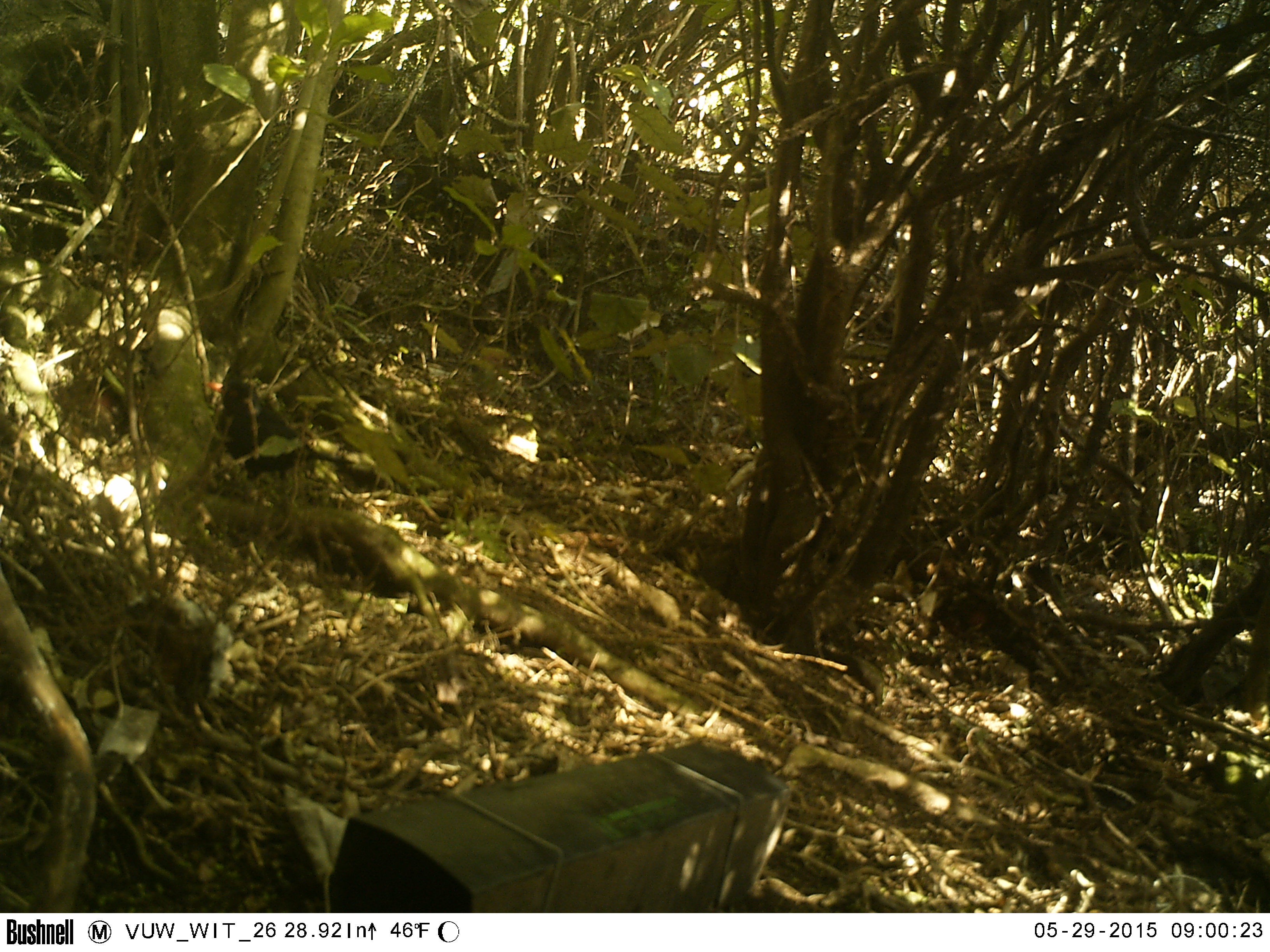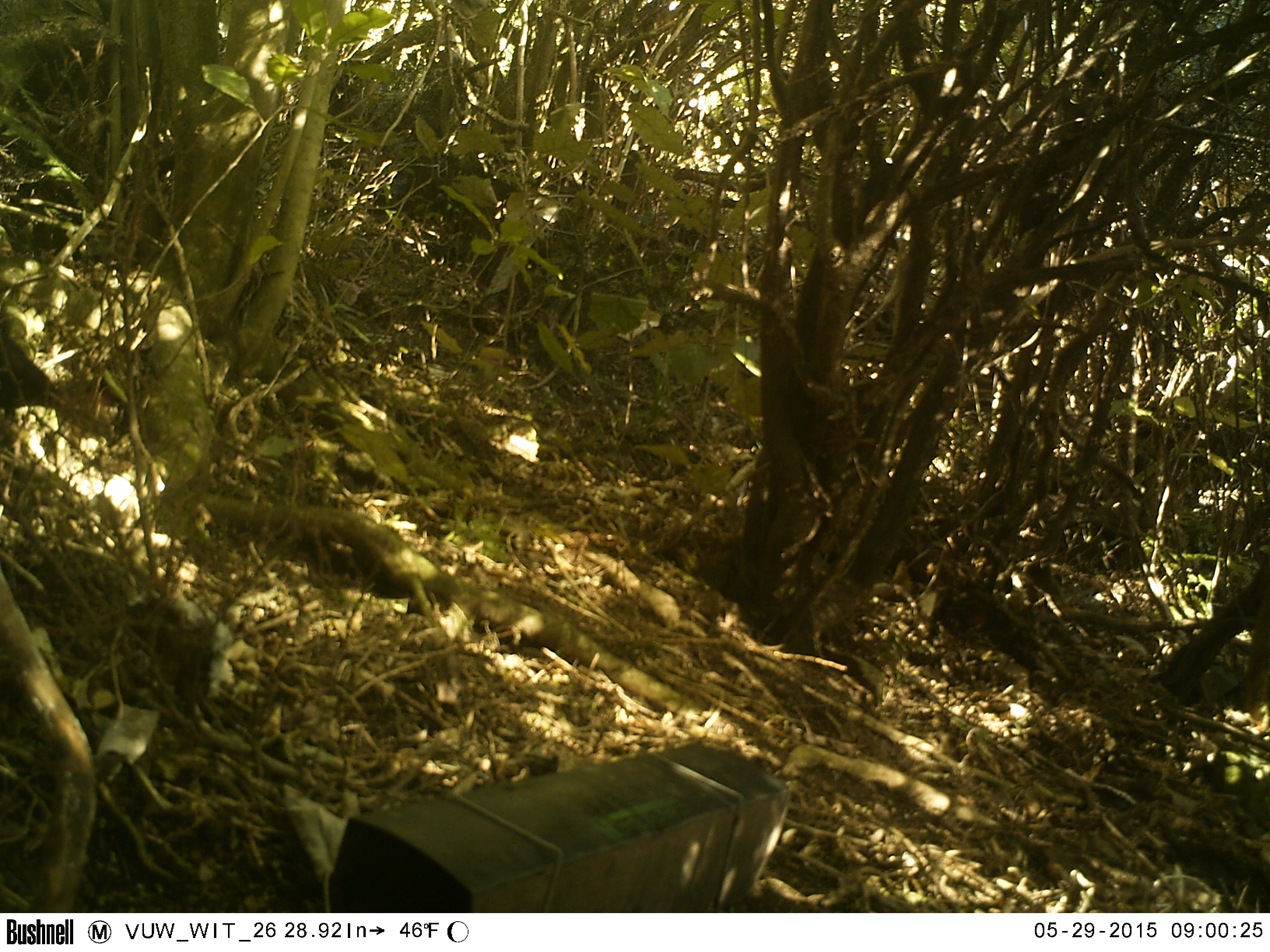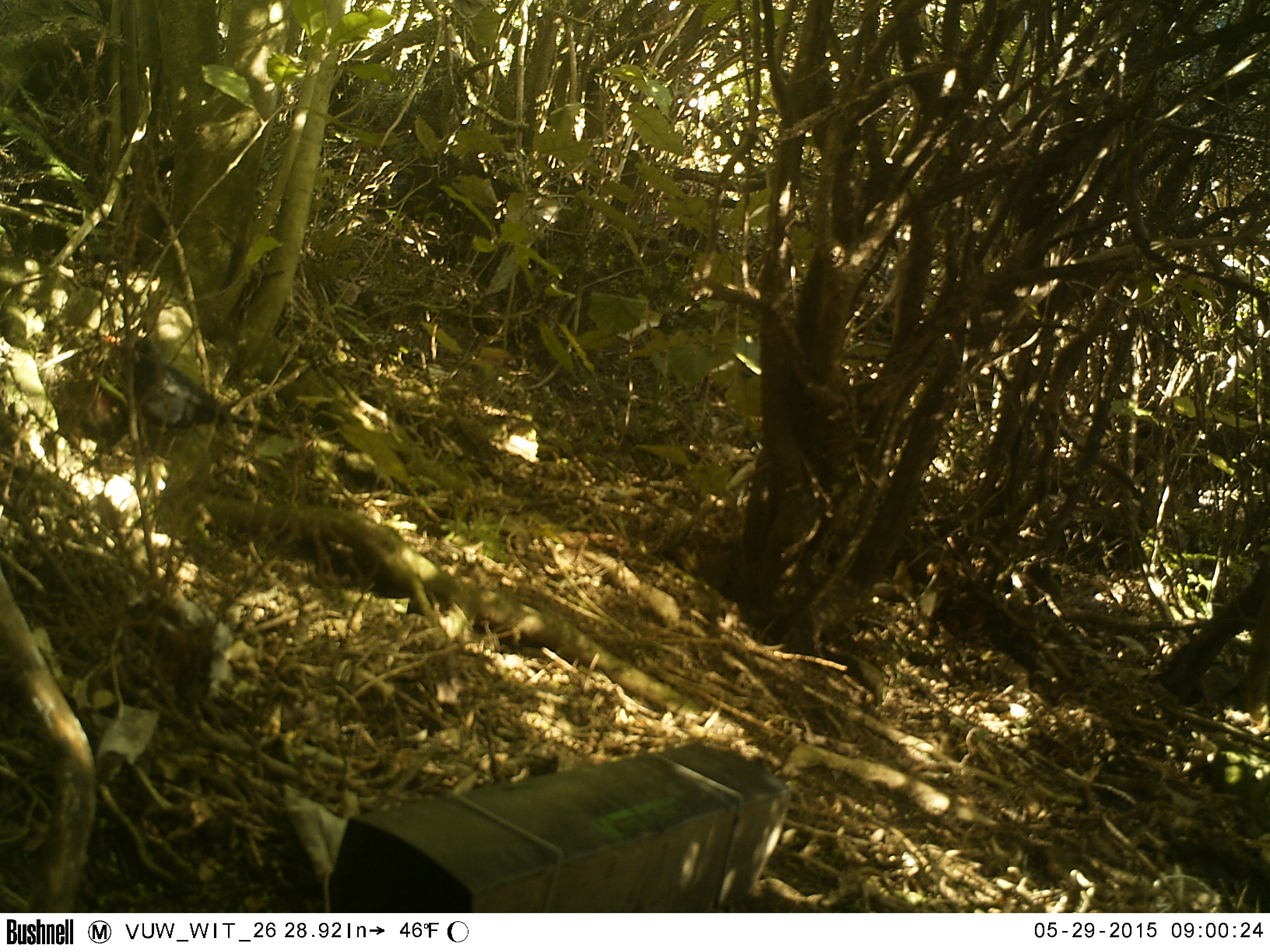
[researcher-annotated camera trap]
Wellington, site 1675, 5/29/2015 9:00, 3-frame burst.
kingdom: Animalia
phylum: Chordata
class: Aves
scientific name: Aves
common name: bird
Bird (Aves).